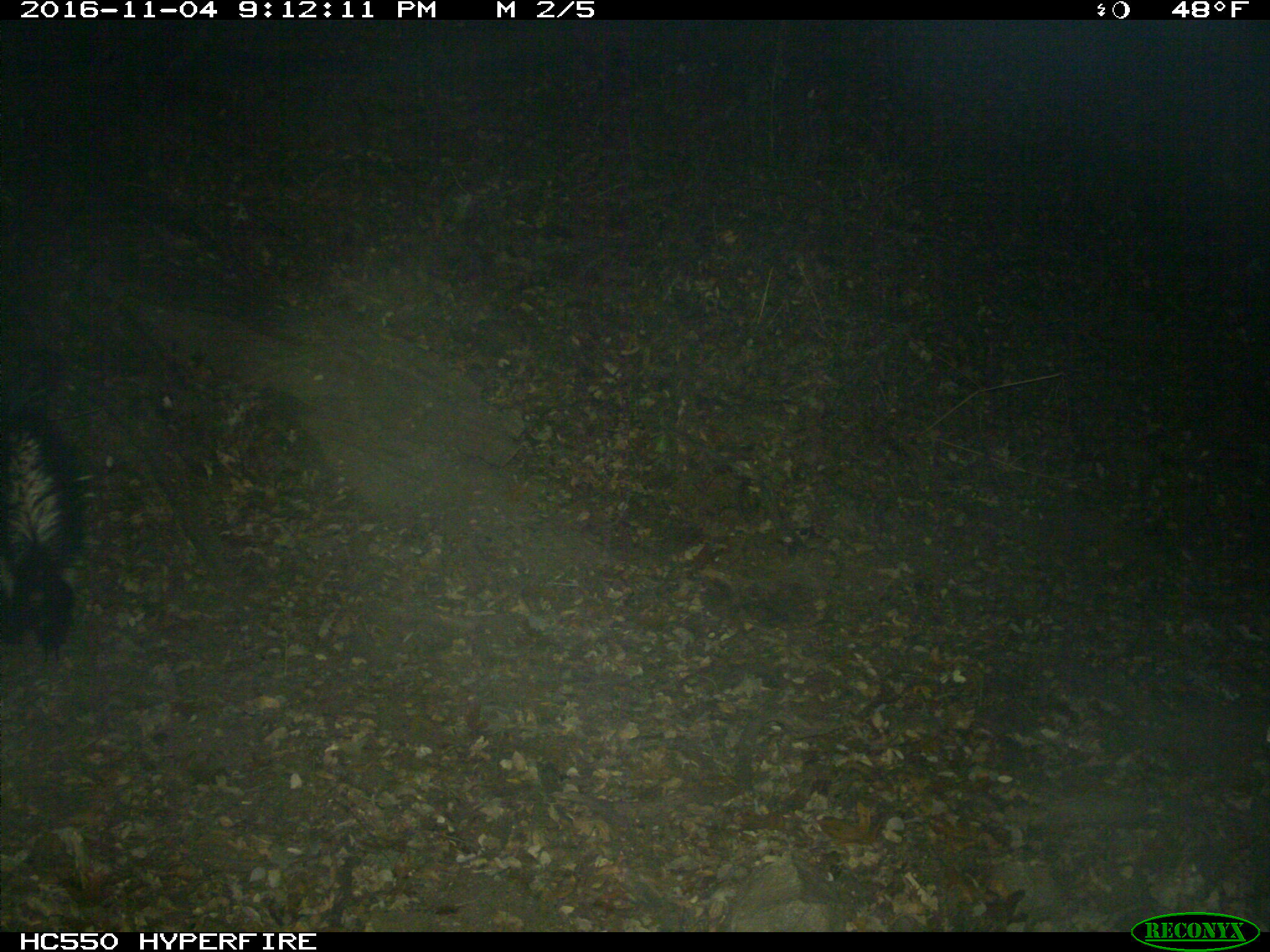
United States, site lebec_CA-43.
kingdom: Animalia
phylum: Chordata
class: Mammalia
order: Carnivora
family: Mephitidae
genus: Mephitis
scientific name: Mephitis mephitis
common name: striped skunk